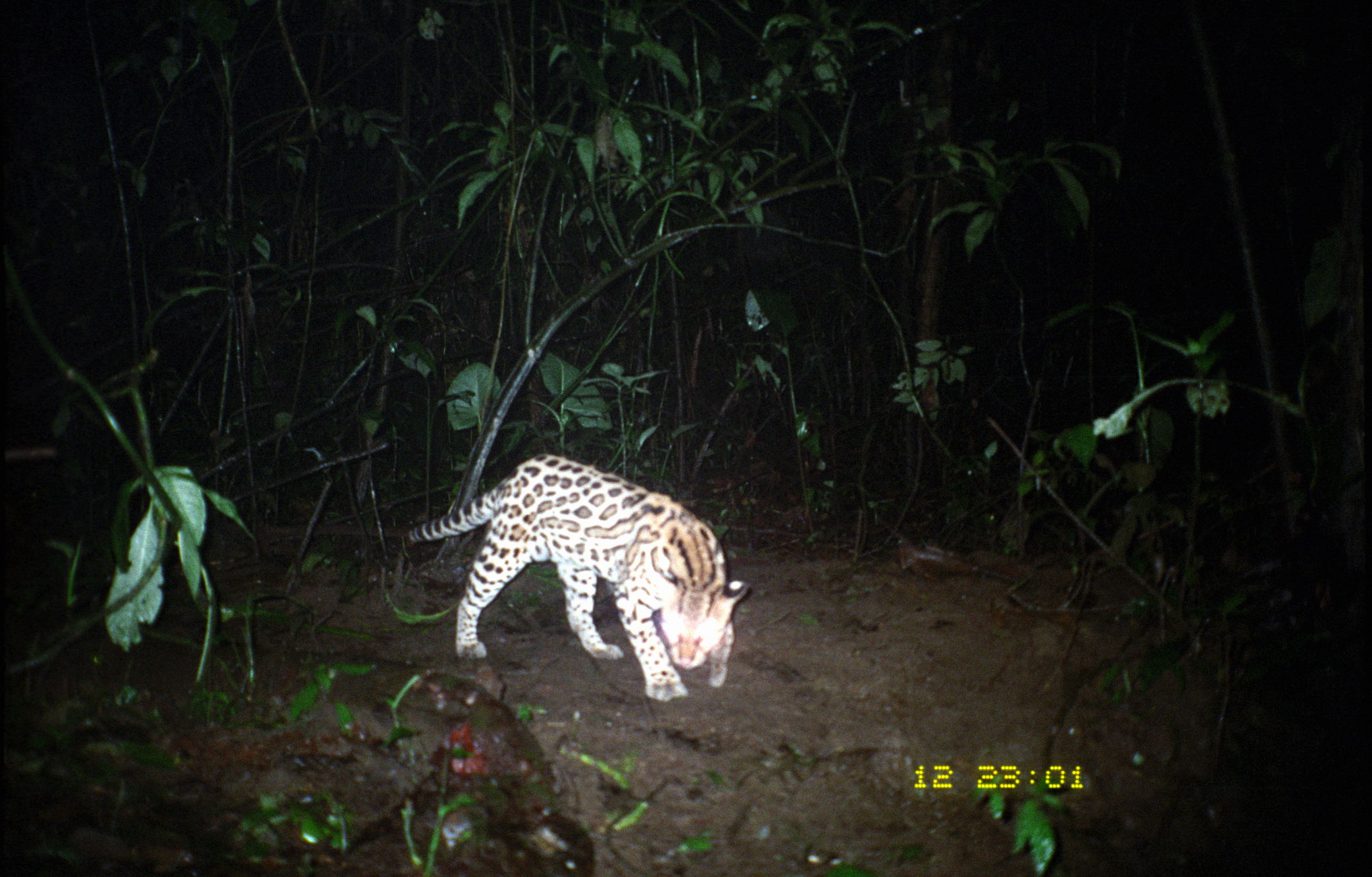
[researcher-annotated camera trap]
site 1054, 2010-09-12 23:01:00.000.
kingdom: Animalia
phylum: Chordata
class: Mammalia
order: Carnivora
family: Felidae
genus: Leopardus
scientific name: Leopardus pardalis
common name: ocelot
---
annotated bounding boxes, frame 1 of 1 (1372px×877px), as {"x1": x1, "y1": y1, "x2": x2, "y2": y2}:
leopardus pardalis: {"x1": 408, "y1": 453, "x2": 749, "y2": 703}